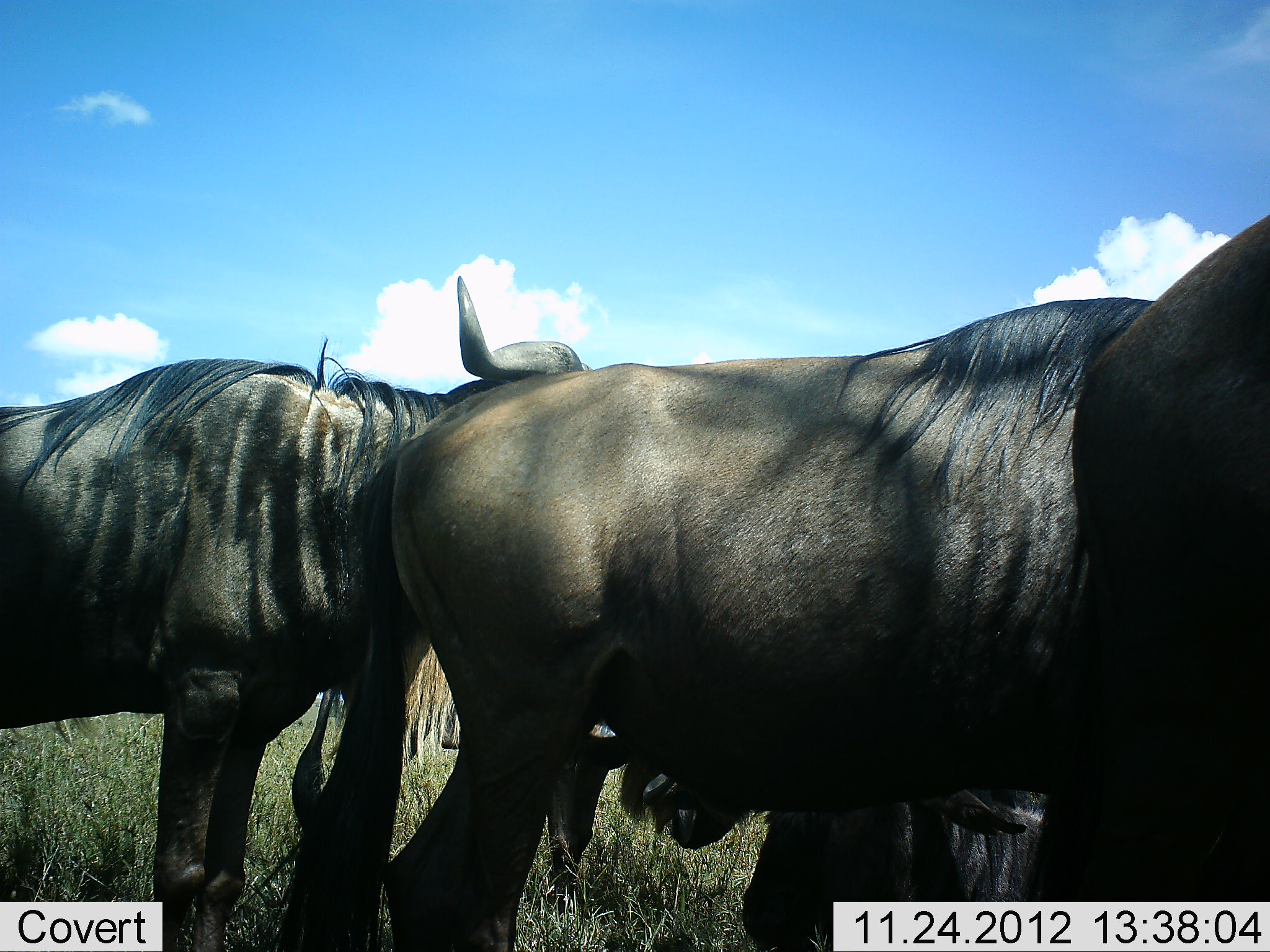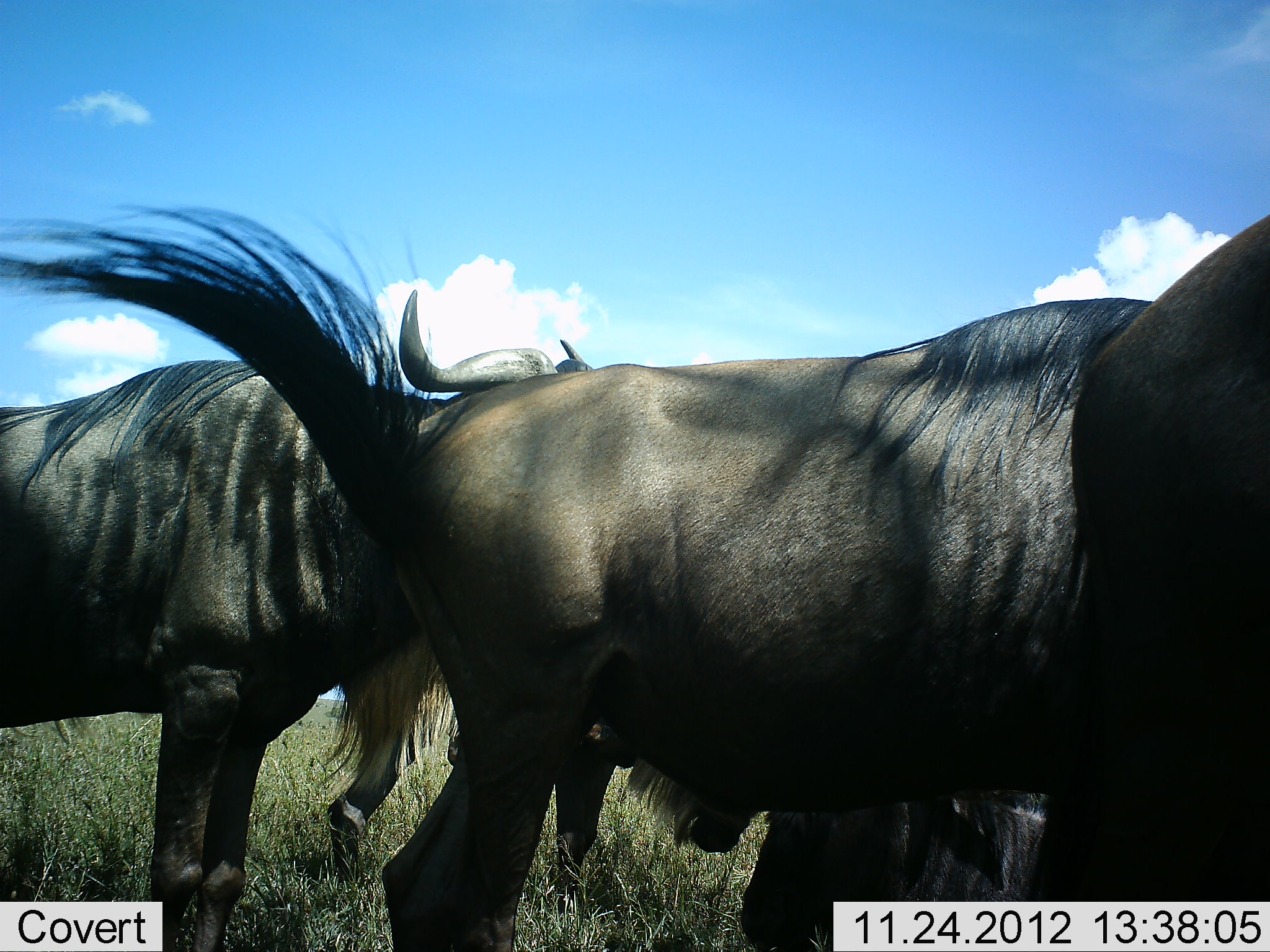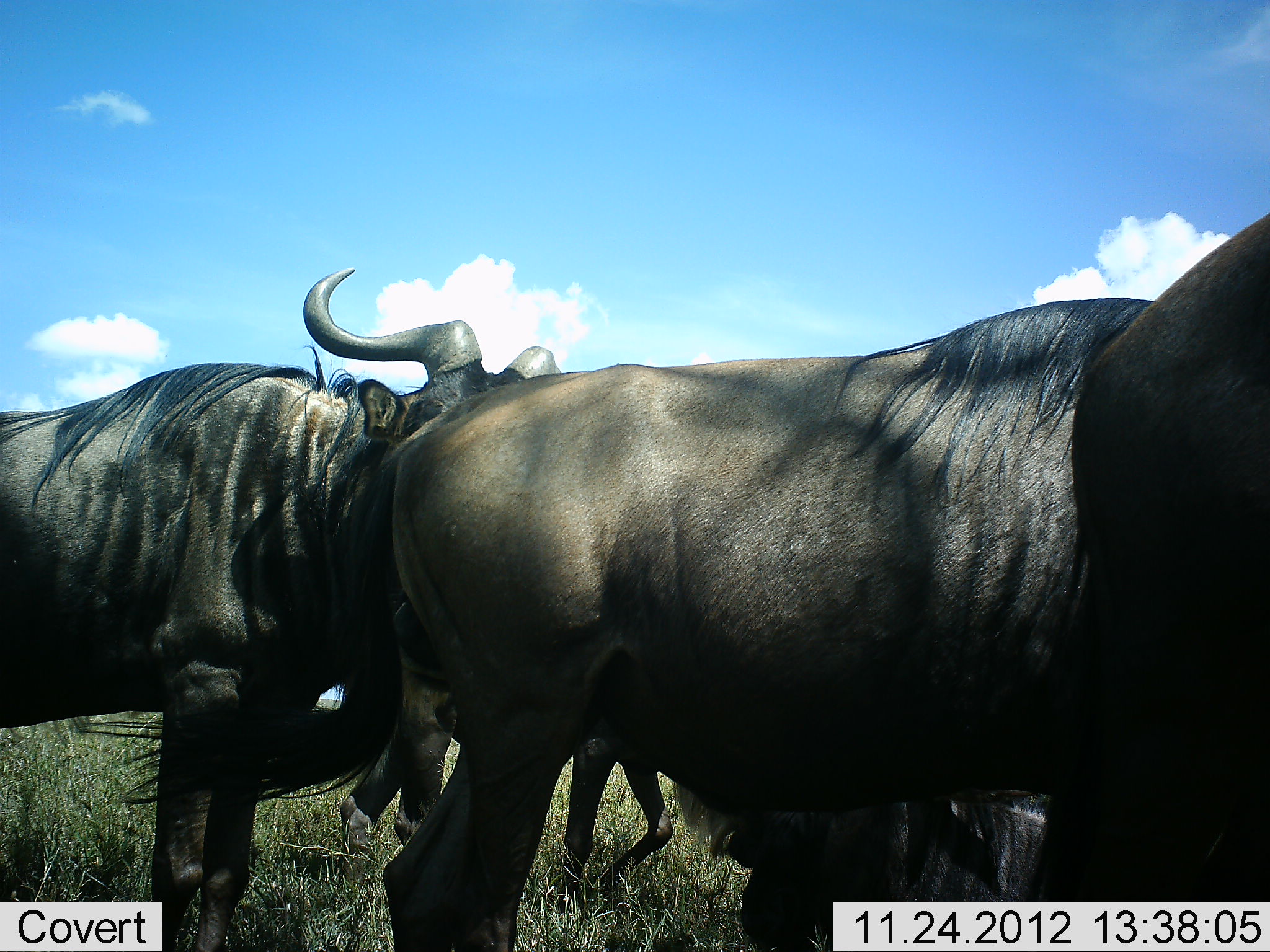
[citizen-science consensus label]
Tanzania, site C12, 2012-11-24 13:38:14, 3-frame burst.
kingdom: Animalia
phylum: Chordata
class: Mammalia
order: Artiodactyla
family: Bovidae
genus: Connochaetes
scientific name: Connochaetes taurinus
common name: blue wildebeest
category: wildebeest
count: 4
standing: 100%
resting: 40%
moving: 0%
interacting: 0%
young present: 0%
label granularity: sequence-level